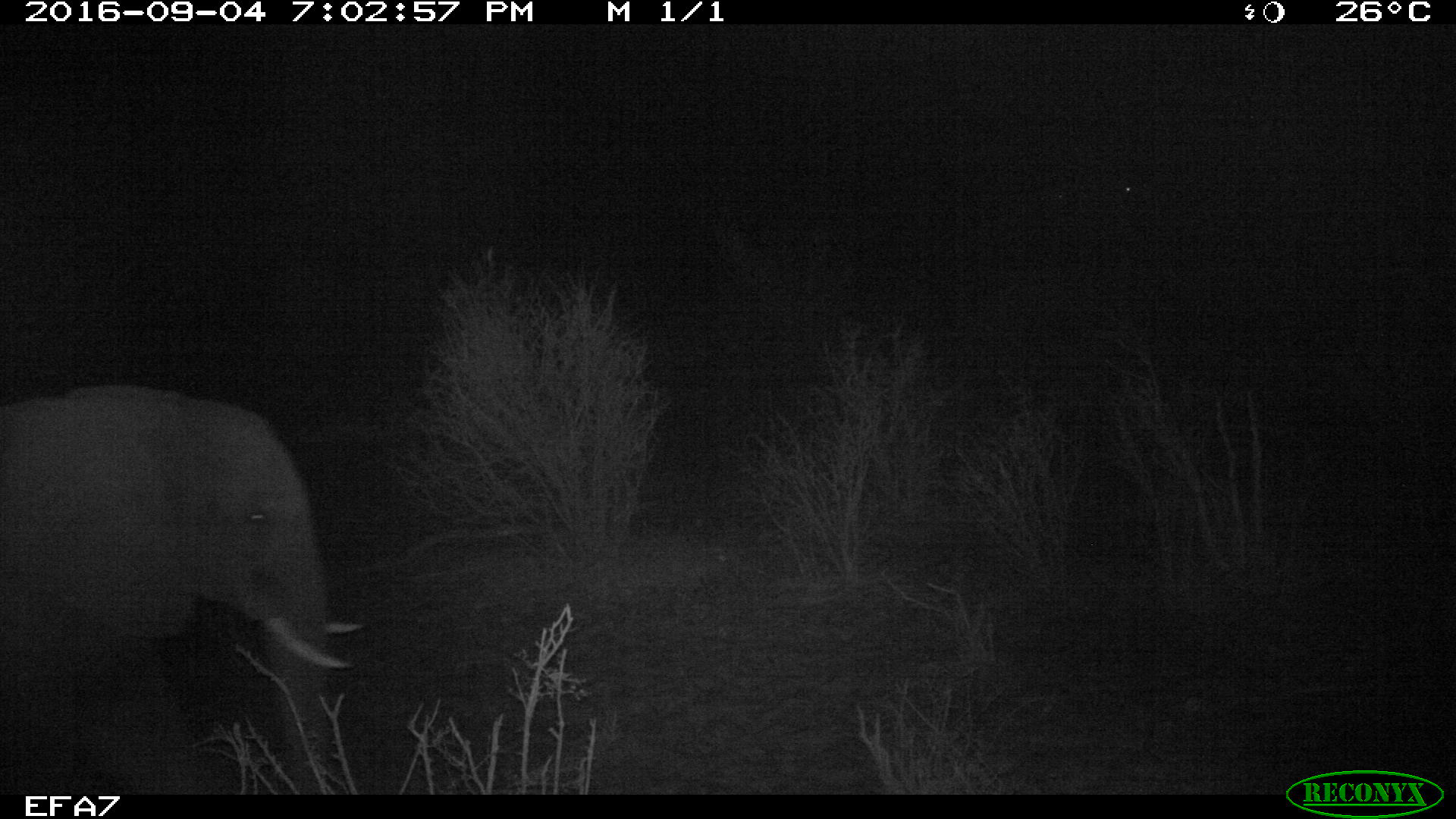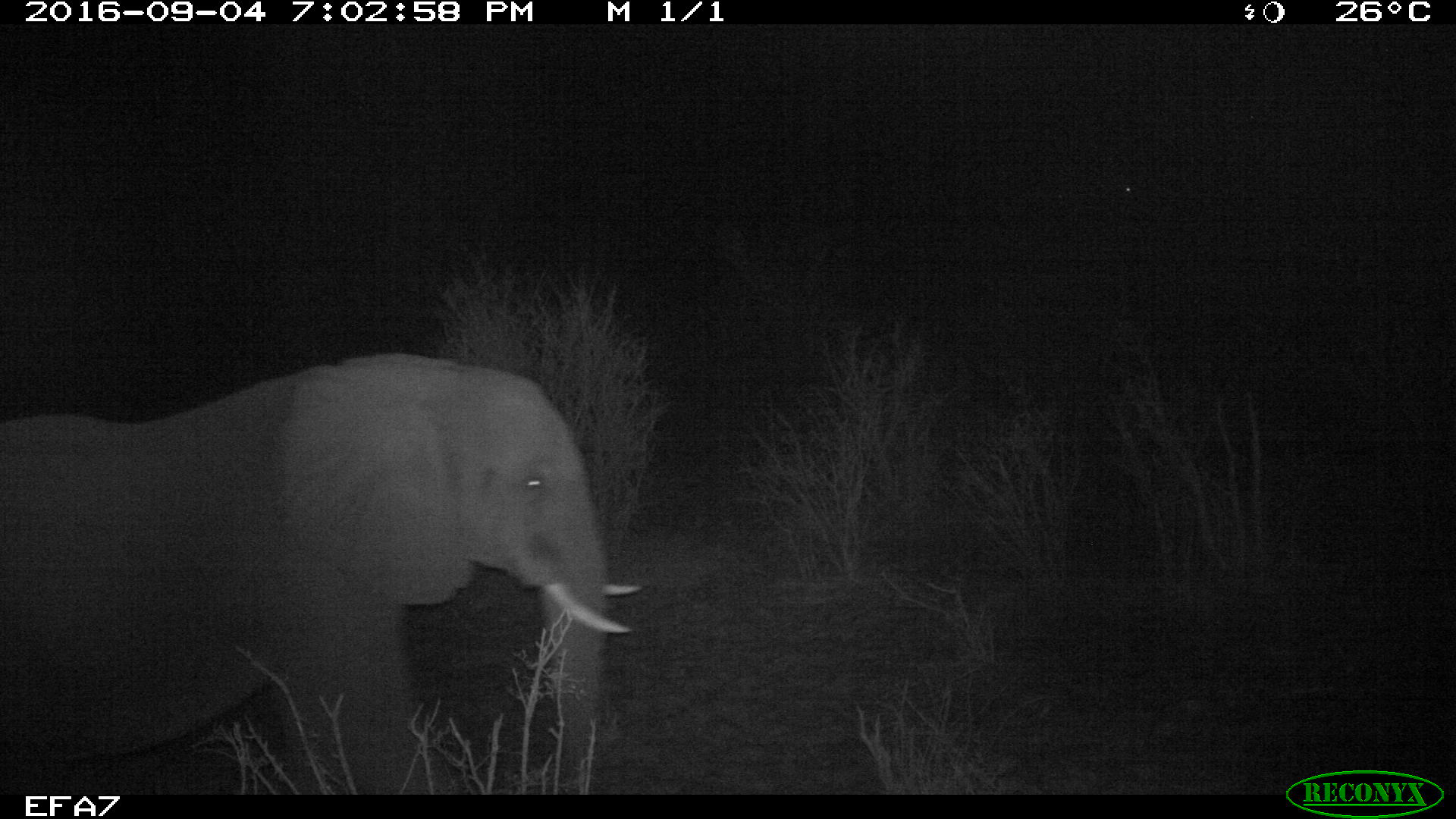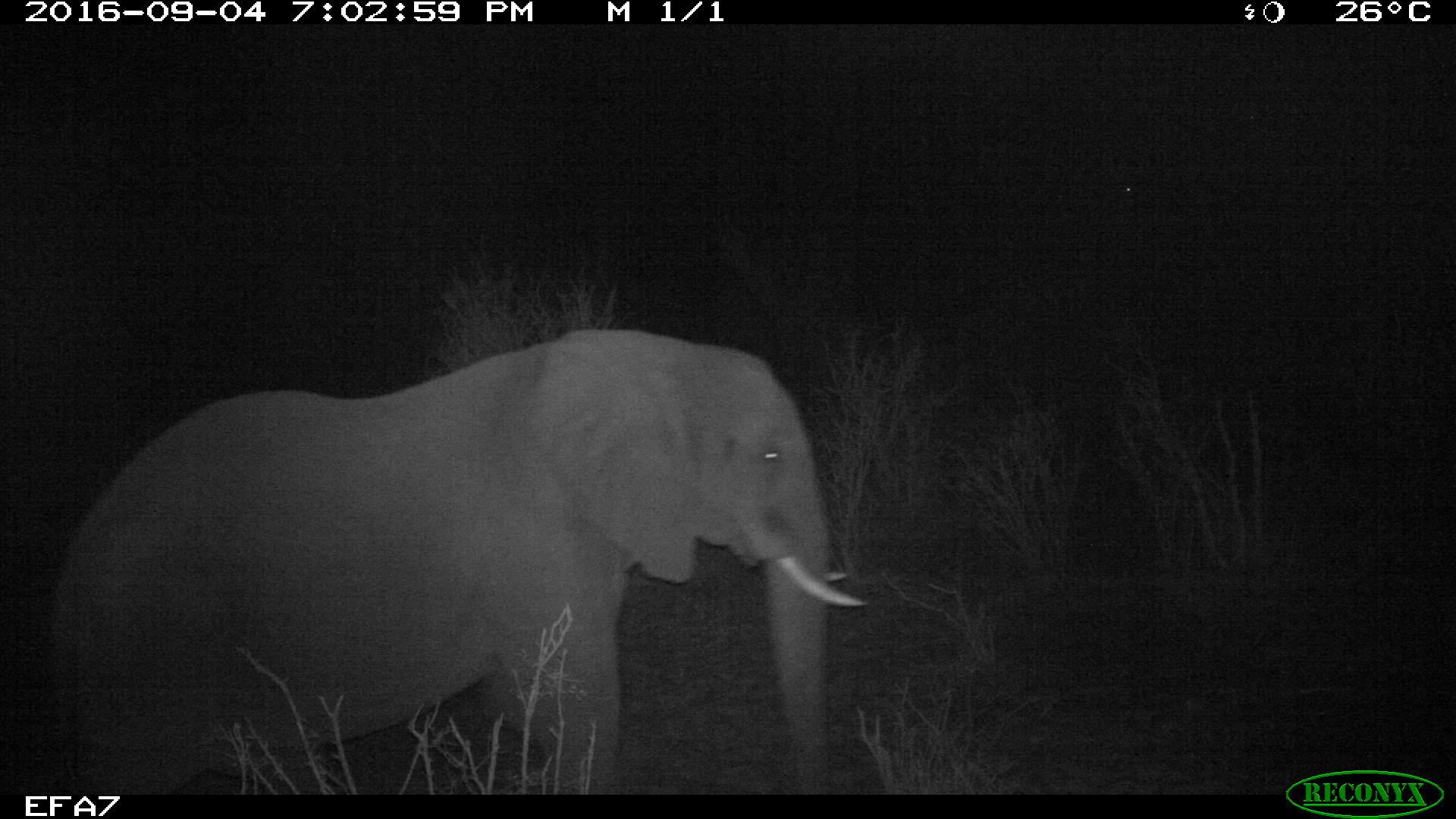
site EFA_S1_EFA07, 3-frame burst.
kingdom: Animalia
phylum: Chordata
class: Mammalia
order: Proboscidea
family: Elephantidae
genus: Loxodonta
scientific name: Loxodonta africana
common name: african bush elephant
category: elephant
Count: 1.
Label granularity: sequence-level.